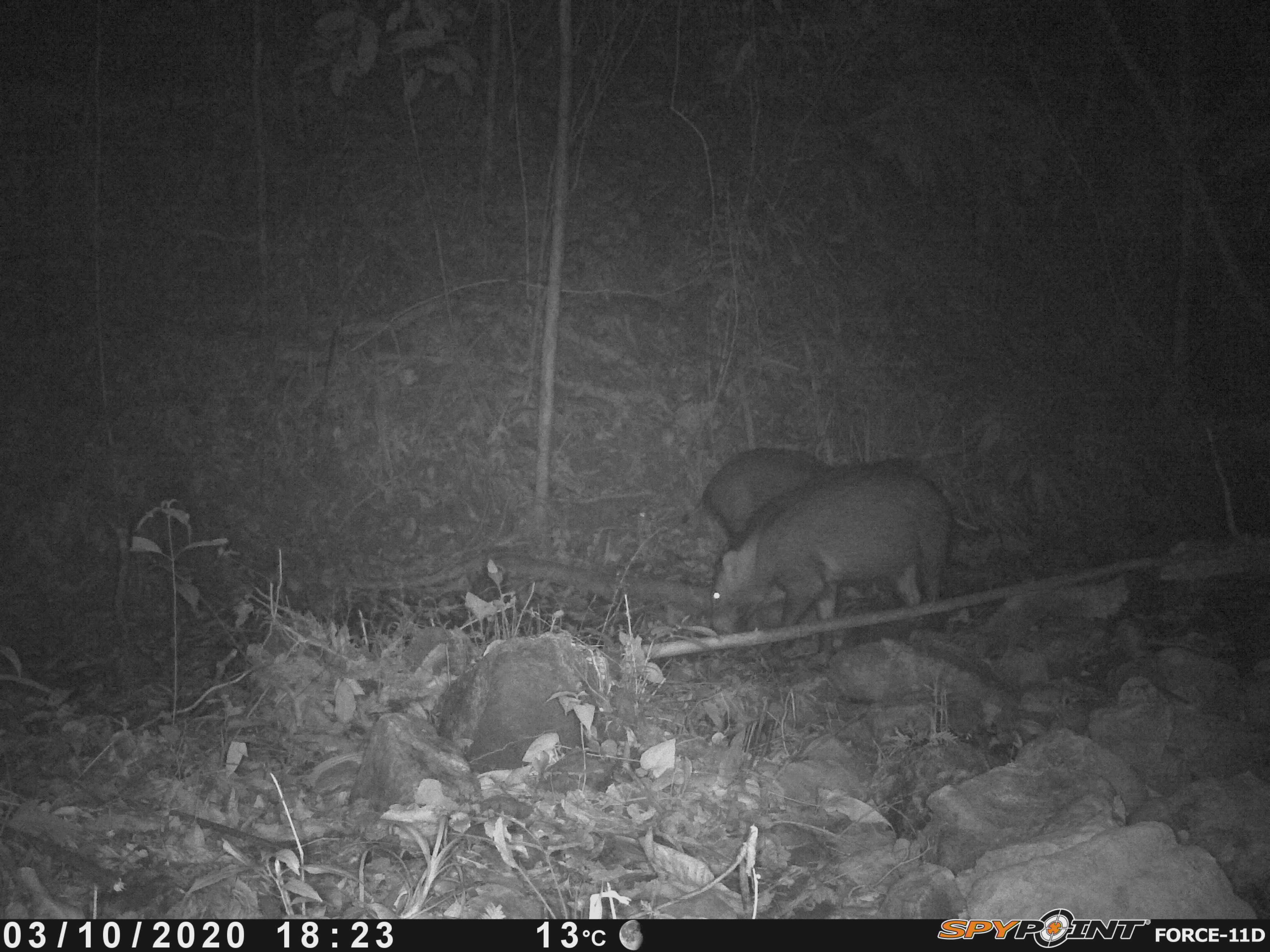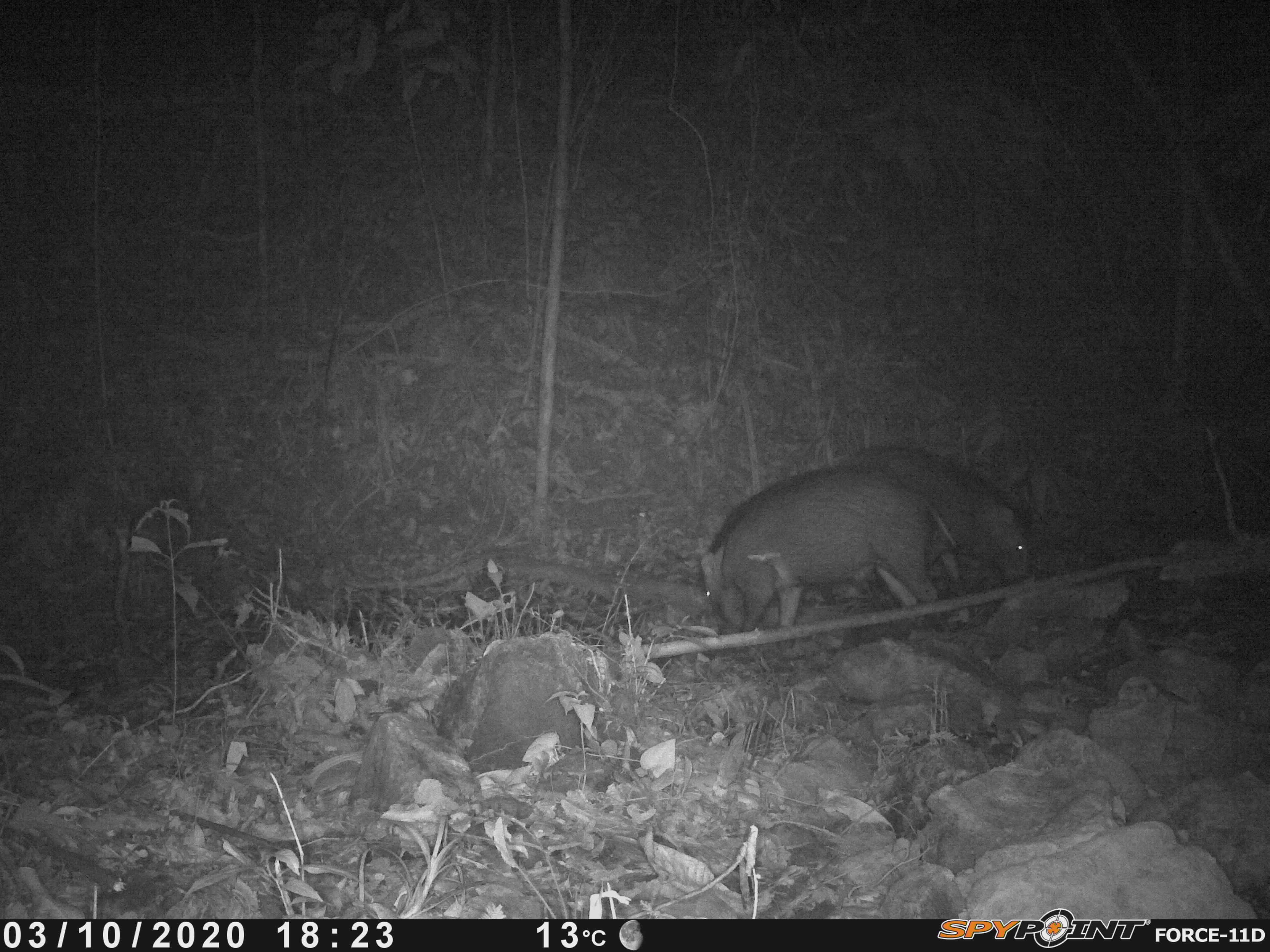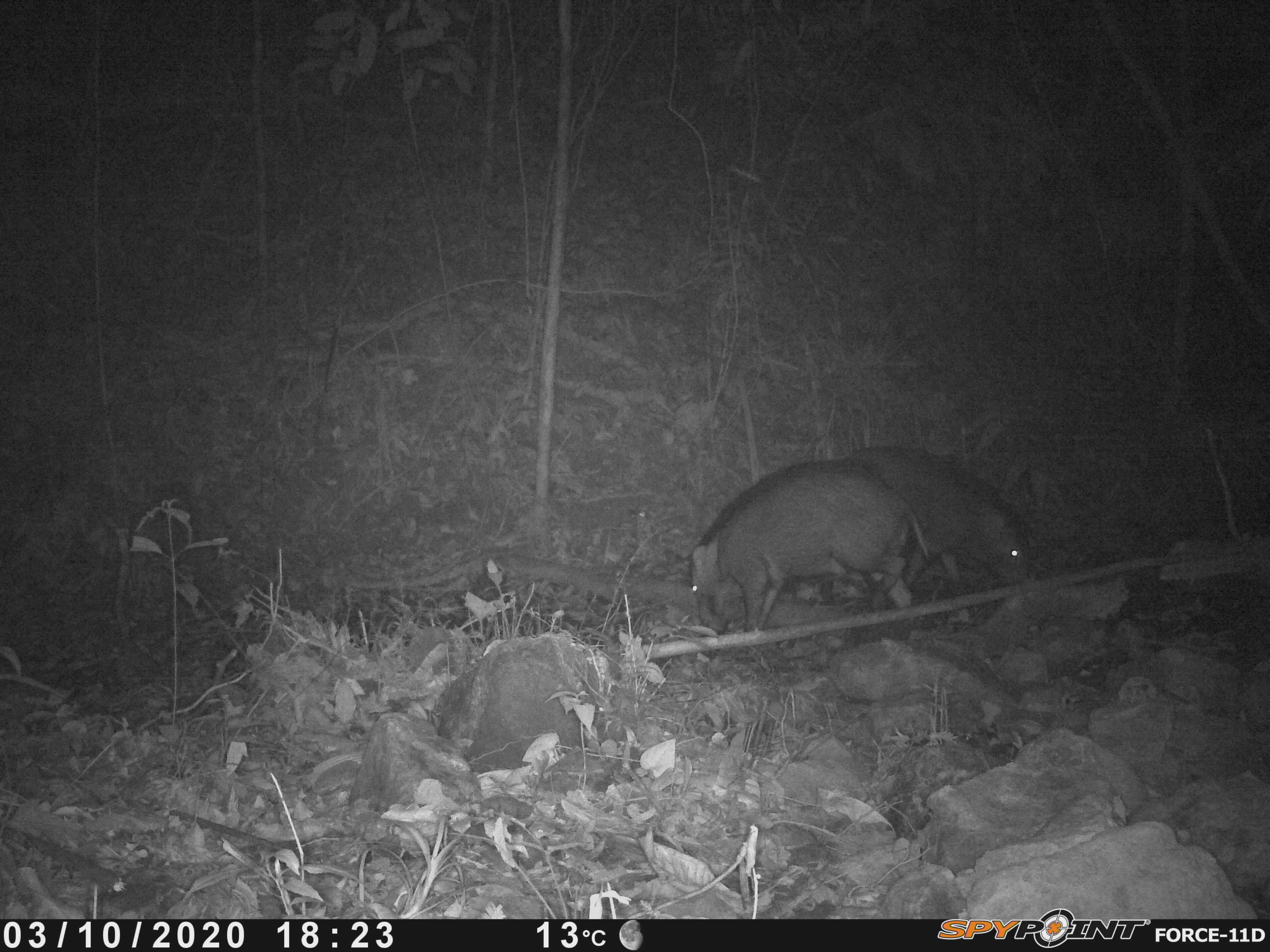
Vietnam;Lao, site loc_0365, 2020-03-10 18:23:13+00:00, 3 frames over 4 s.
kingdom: Animalia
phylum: Chordata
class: Mammalia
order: Artiodactyla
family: Suidae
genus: Sus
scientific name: Sus scrofa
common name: eurasian wild pig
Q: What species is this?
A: Eurasian wild pig (Sus scrofa).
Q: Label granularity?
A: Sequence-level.